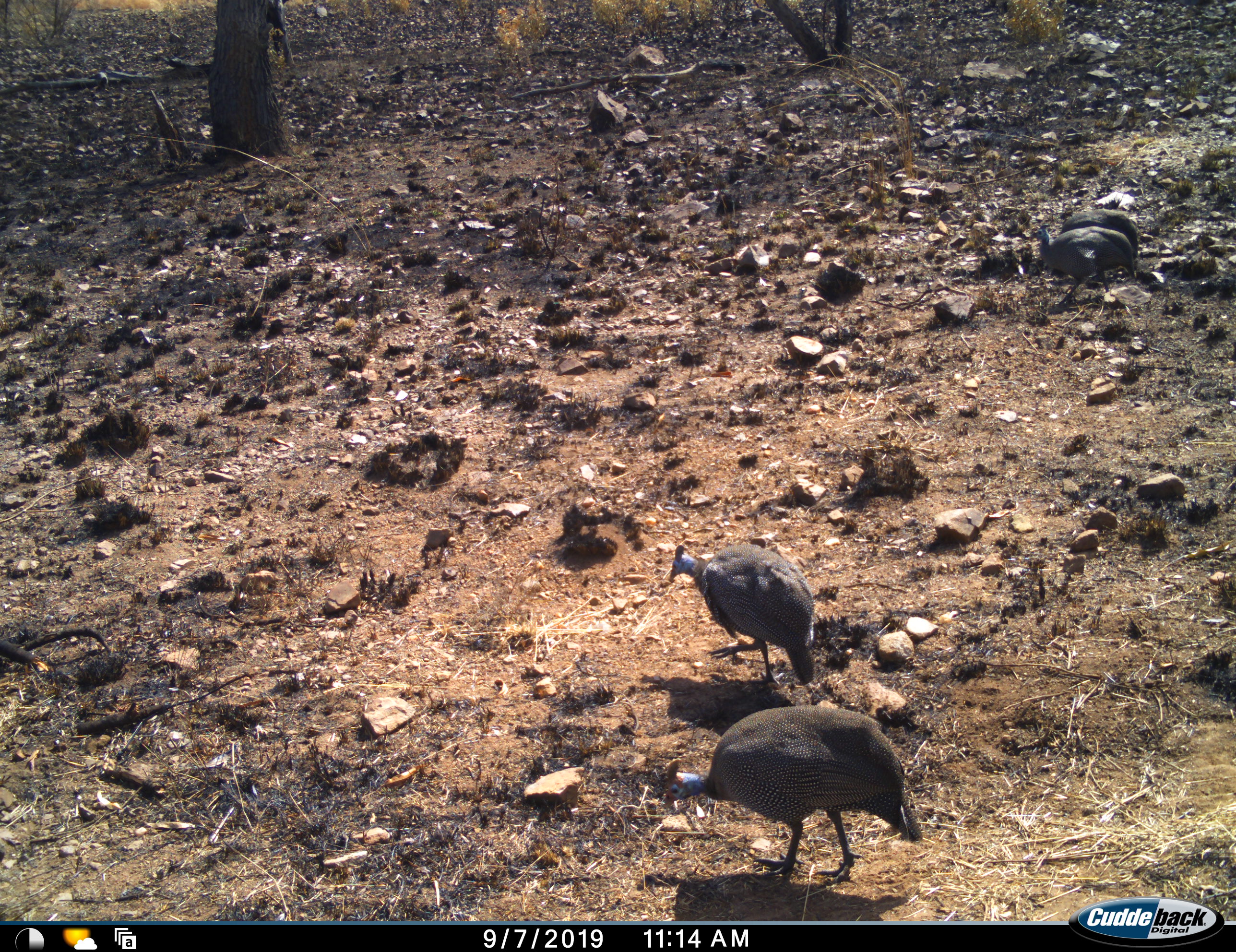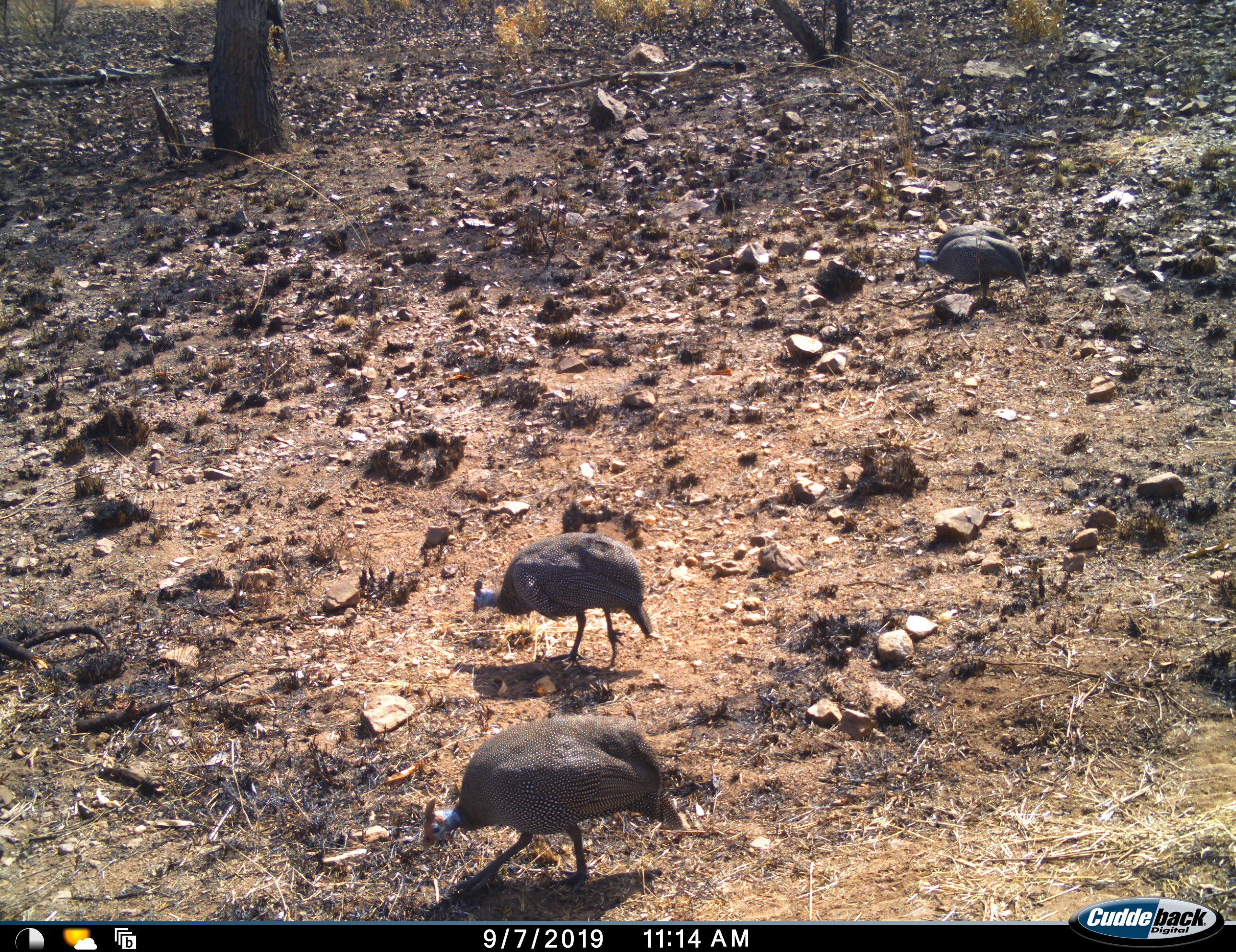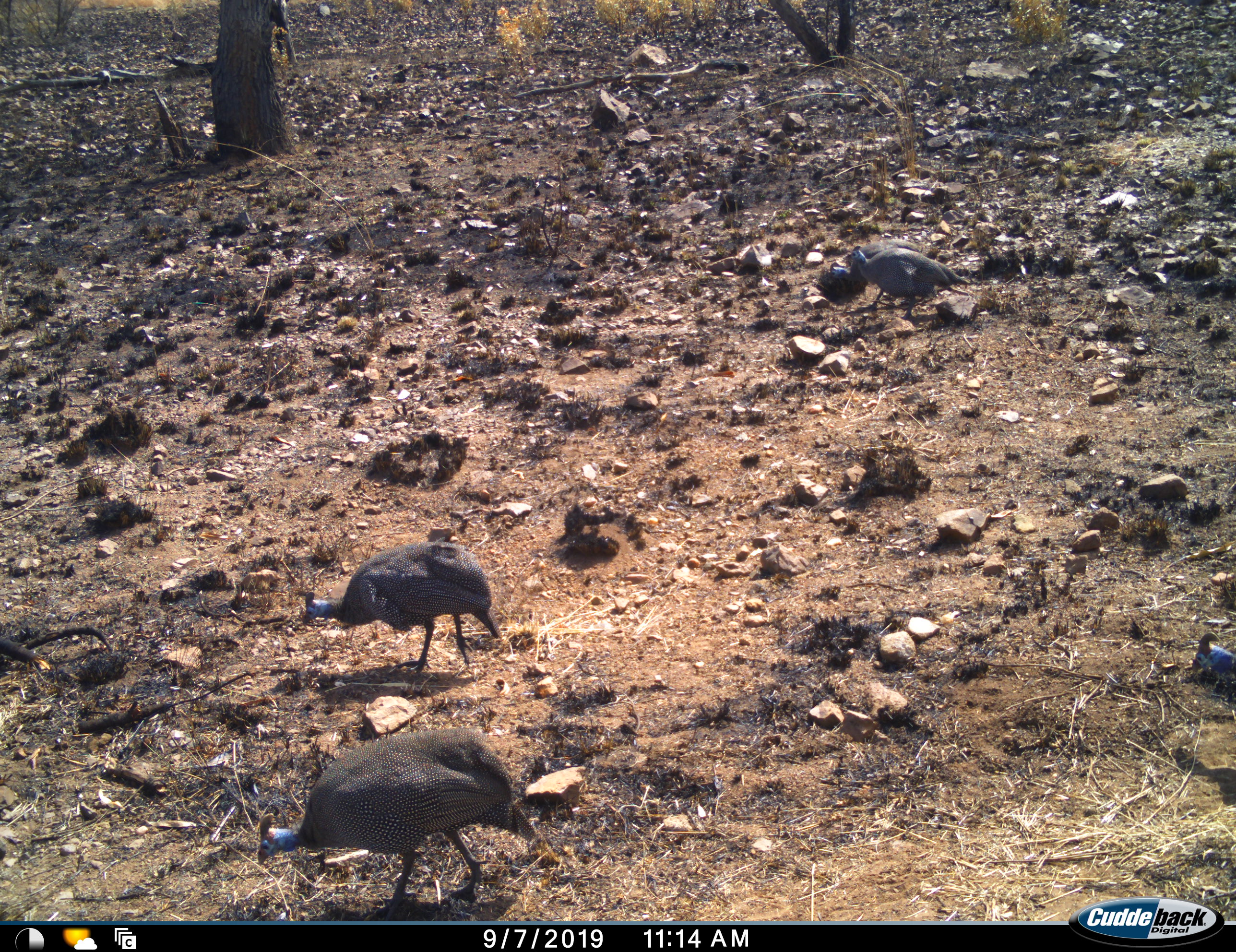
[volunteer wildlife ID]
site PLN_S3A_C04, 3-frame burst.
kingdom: Animalia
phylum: Chordata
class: Aves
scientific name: Aves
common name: bird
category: birdother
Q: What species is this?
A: Birdother (bird) (Aves).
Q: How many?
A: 5.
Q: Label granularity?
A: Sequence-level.